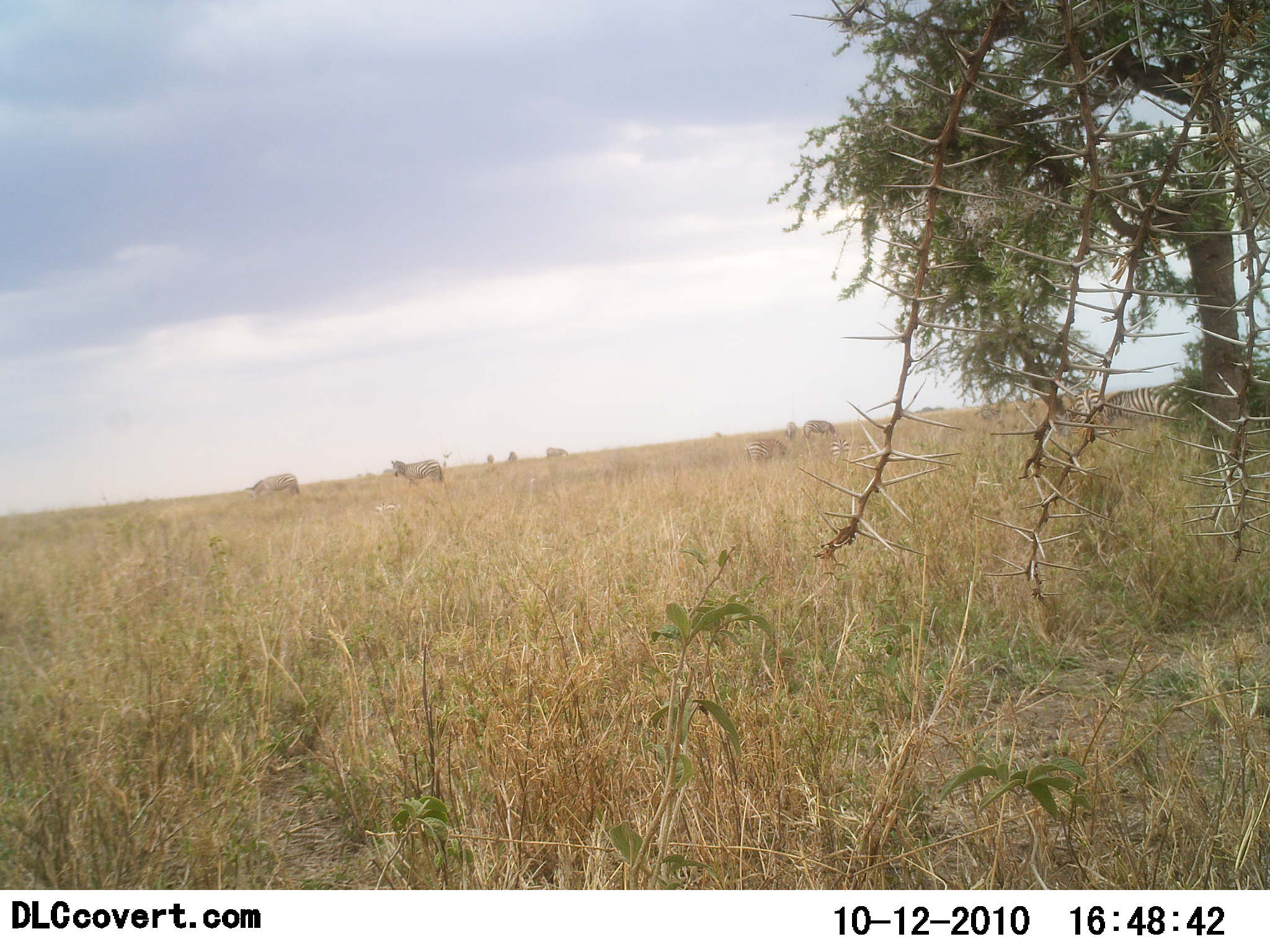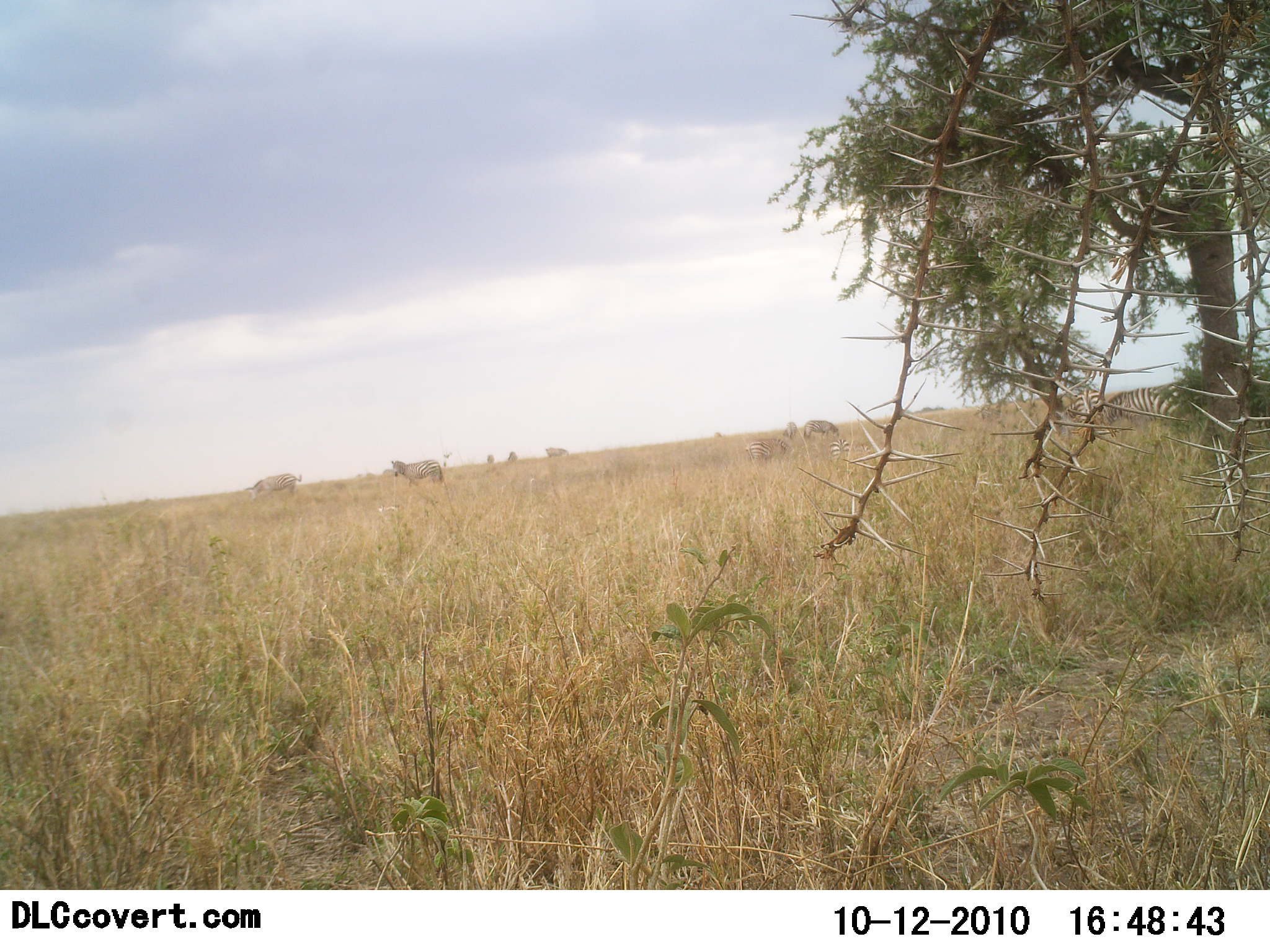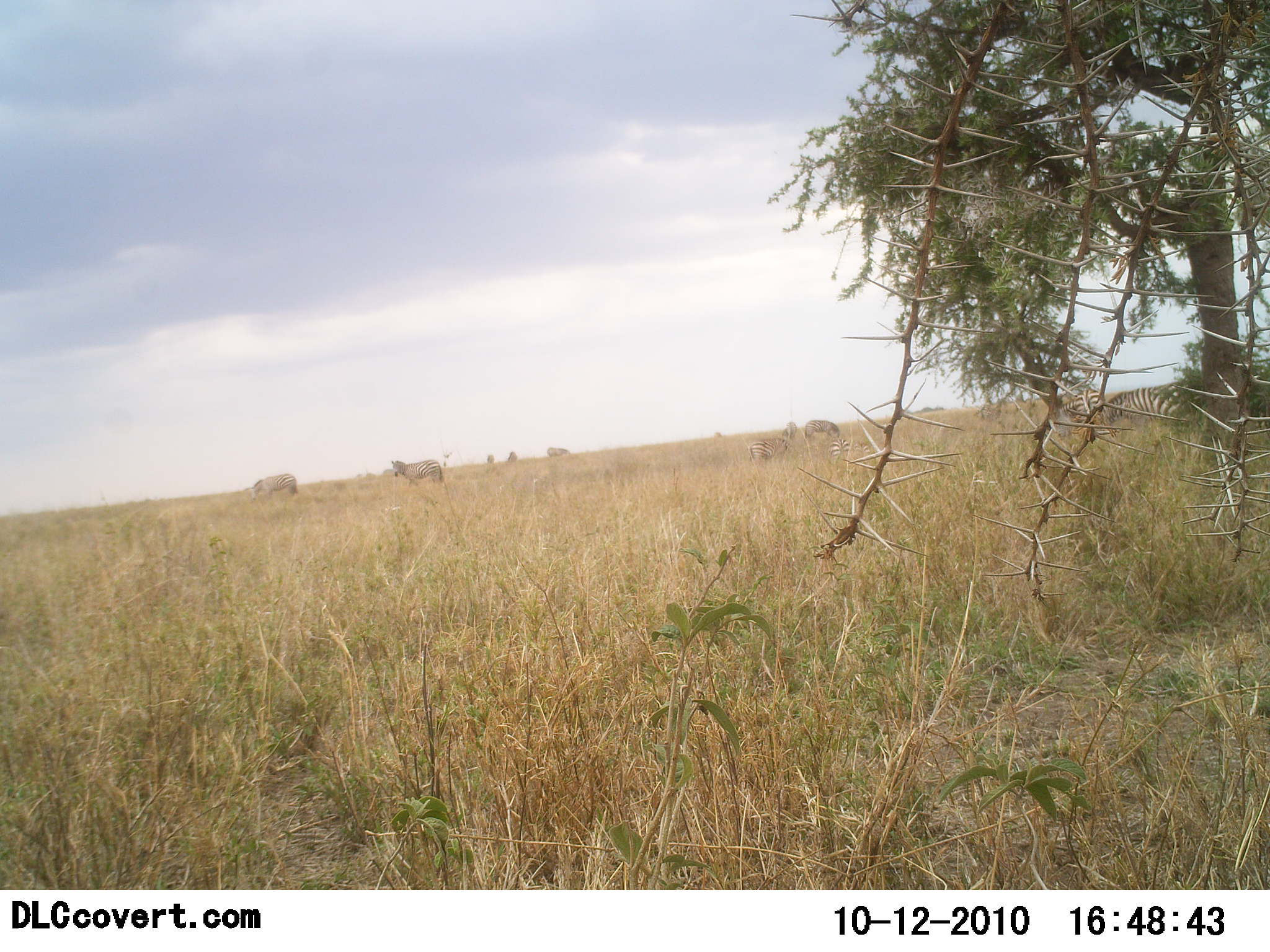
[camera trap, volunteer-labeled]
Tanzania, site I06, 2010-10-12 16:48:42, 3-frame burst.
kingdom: Animalia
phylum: Chordata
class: Mammalia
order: Perissodactyla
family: Equidae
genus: Equus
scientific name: Equus quagga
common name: plains zebra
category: zebra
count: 4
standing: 55%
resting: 0%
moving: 0%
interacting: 0%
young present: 0%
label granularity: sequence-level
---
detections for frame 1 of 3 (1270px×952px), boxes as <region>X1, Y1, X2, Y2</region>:
animal: <region>1104, 386, 1196, 420</region>; <region>1056, 389, 1106, 431</region>; <region>391, 459, 444, 487</region>; <region>245, 474, 301, 495</region>; <region>743, 437, 789, 462</region>; <region>803, 420, 840, 437</region>; <region>828, 440, 852, 456</region>; <region>781, 422, 800, 438</region>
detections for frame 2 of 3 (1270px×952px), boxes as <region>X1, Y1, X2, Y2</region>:
animal: <region>1103, 382, 1194, 420</region>; <region>1053, 389, 1112, 429</region>; <region>245, 473, 304, 500</region>; <region>392, 461, 445, 487</region>; <region>745, 438, 795, 463</region>; <region>803, 420, 839, 438</region>; <region>829, 439, 853, 459</region>; <region>781, 422, 799, 439</region>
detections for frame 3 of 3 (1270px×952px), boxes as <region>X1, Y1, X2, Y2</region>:
animal: <region>1102, 384, 1191, 421</region>; <region>1050, 393, 1108, 426</region>; <region>245, 474, 301, 502</region>; <region>391, 460, 444, 488</region>; <region>747, 437, 799, 462</region>; <region>804, 420, 840, 439</region>; <region>829, 438, 852, 457</region>; <region>852, 441, 874, 453</region>; <region>781, 422, 797, 438</region>